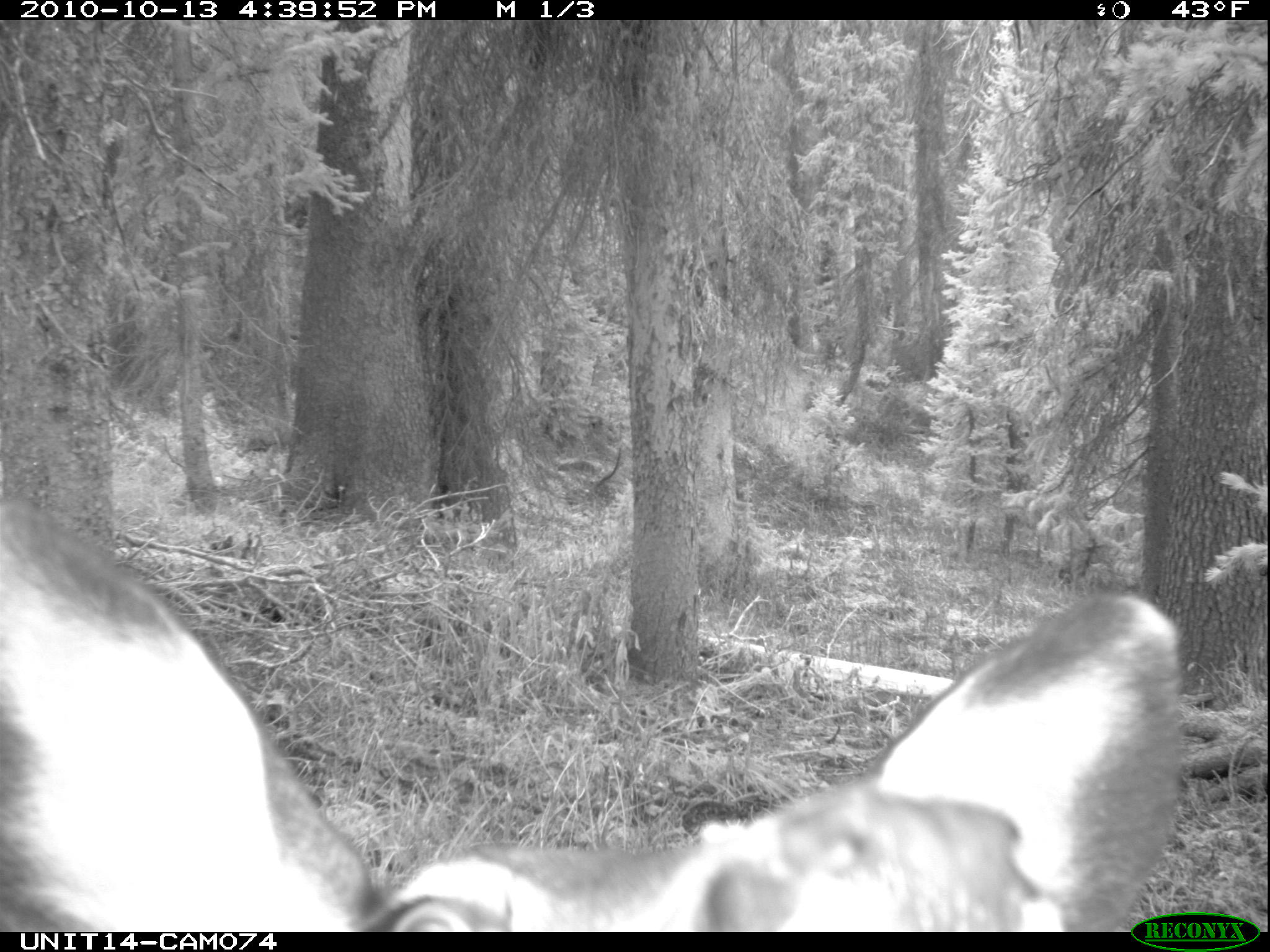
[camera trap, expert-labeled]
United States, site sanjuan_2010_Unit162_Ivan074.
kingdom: Animalia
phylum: Chordata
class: Mammalia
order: Artiodactyla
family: Cervidae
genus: Odocoileus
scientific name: Odocoileus hemionus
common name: mule deer